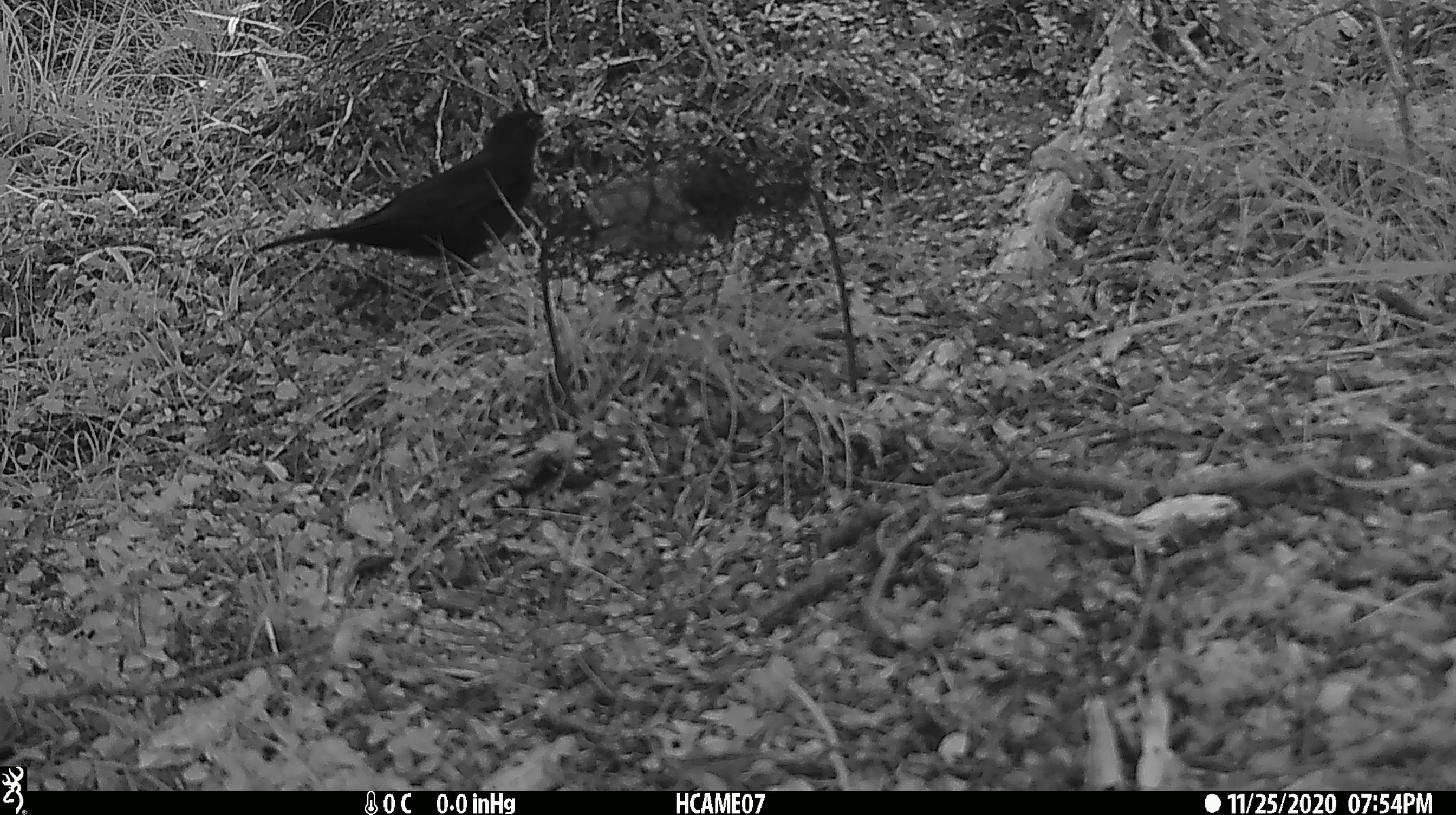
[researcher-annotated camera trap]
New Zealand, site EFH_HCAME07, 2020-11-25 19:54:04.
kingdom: Animalia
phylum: Chordata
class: Aves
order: Passeriformes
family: Turdidae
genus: Turdus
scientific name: Turdus merula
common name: eurasian blackbird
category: blackbird